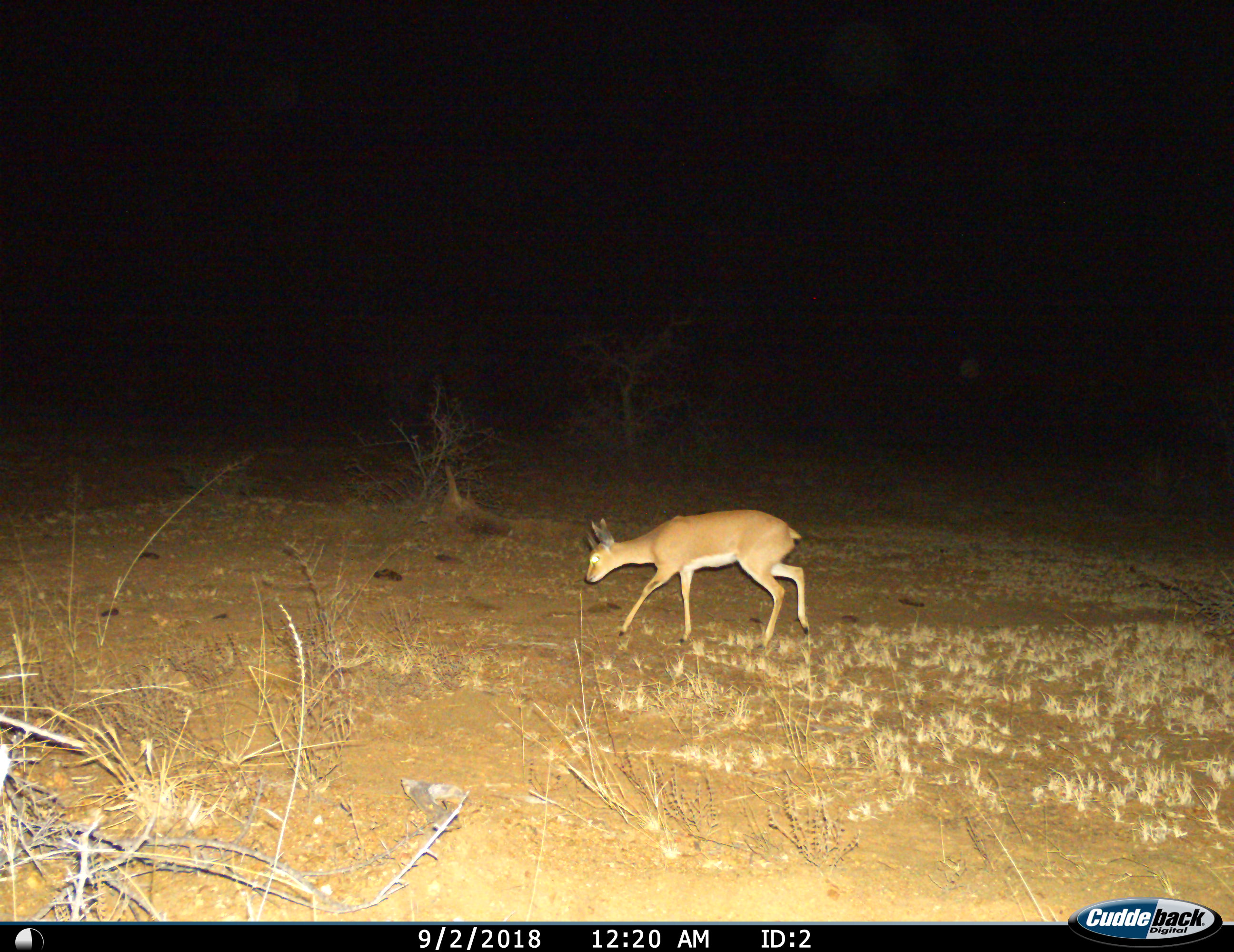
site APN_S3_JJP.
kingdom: Animalia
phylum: Chordata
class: Mammalia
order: Artiodactyla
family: Bovidae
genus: Raphicerus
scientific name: Raphicerus campestris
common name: steenbok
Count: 1.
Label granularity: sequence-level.